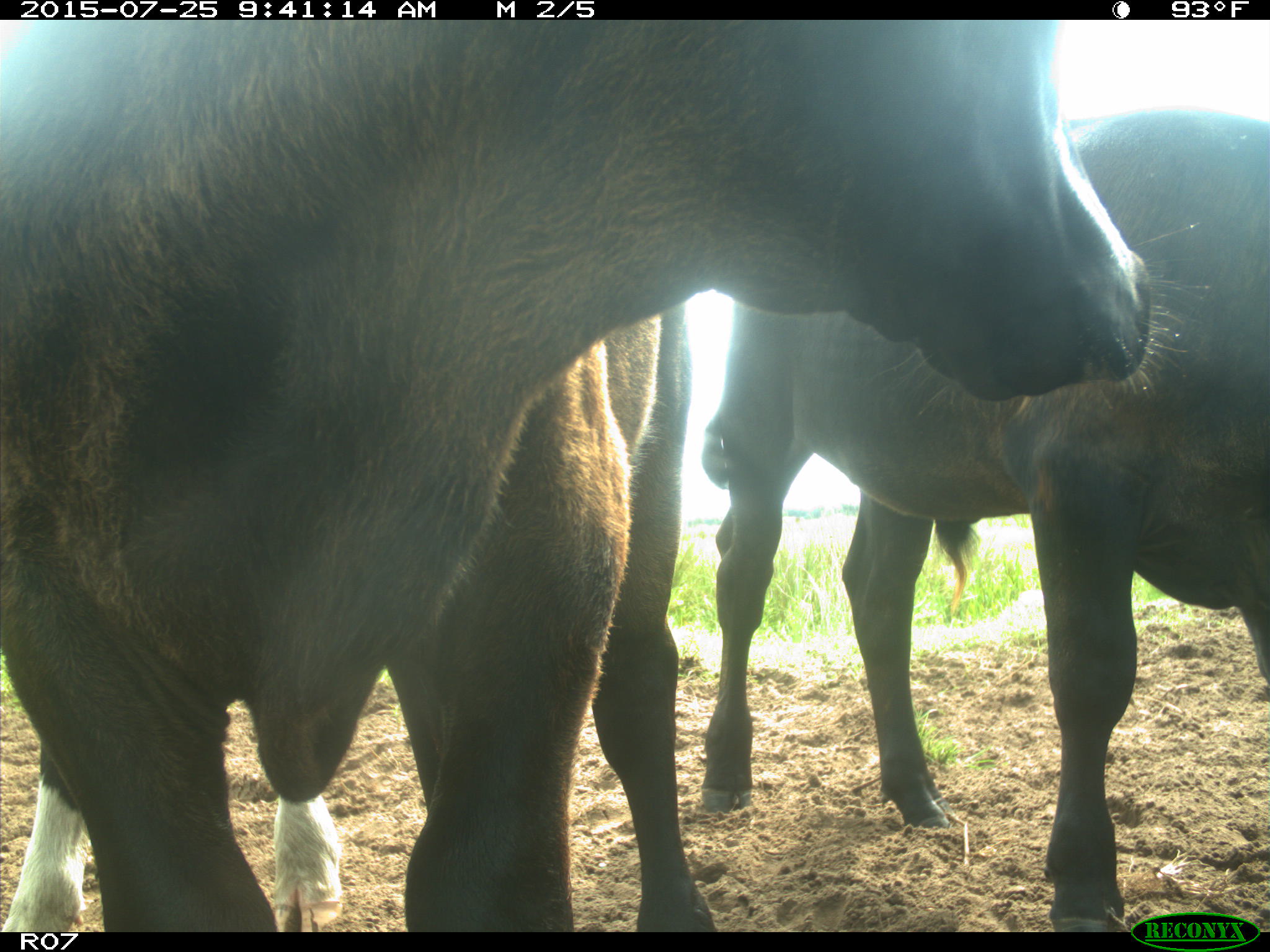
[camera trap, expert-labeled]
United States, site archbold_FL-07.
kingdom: Animalia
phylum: Chordata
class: Mammalia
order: Artiodactyla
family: Bovidae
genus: Bos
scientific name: Bos taurus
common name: domestic cow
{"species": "Bos taurus (domestic cow)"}